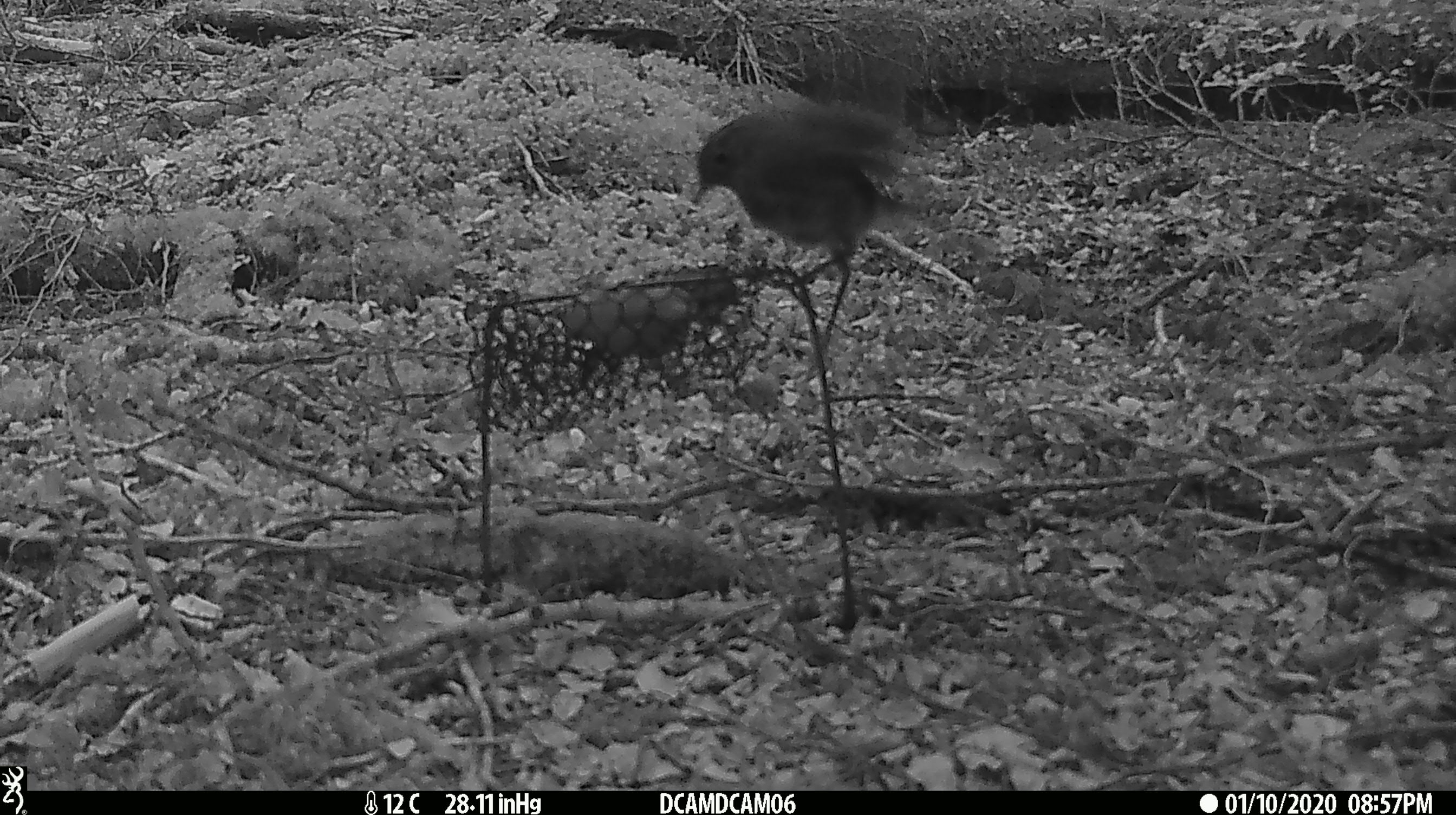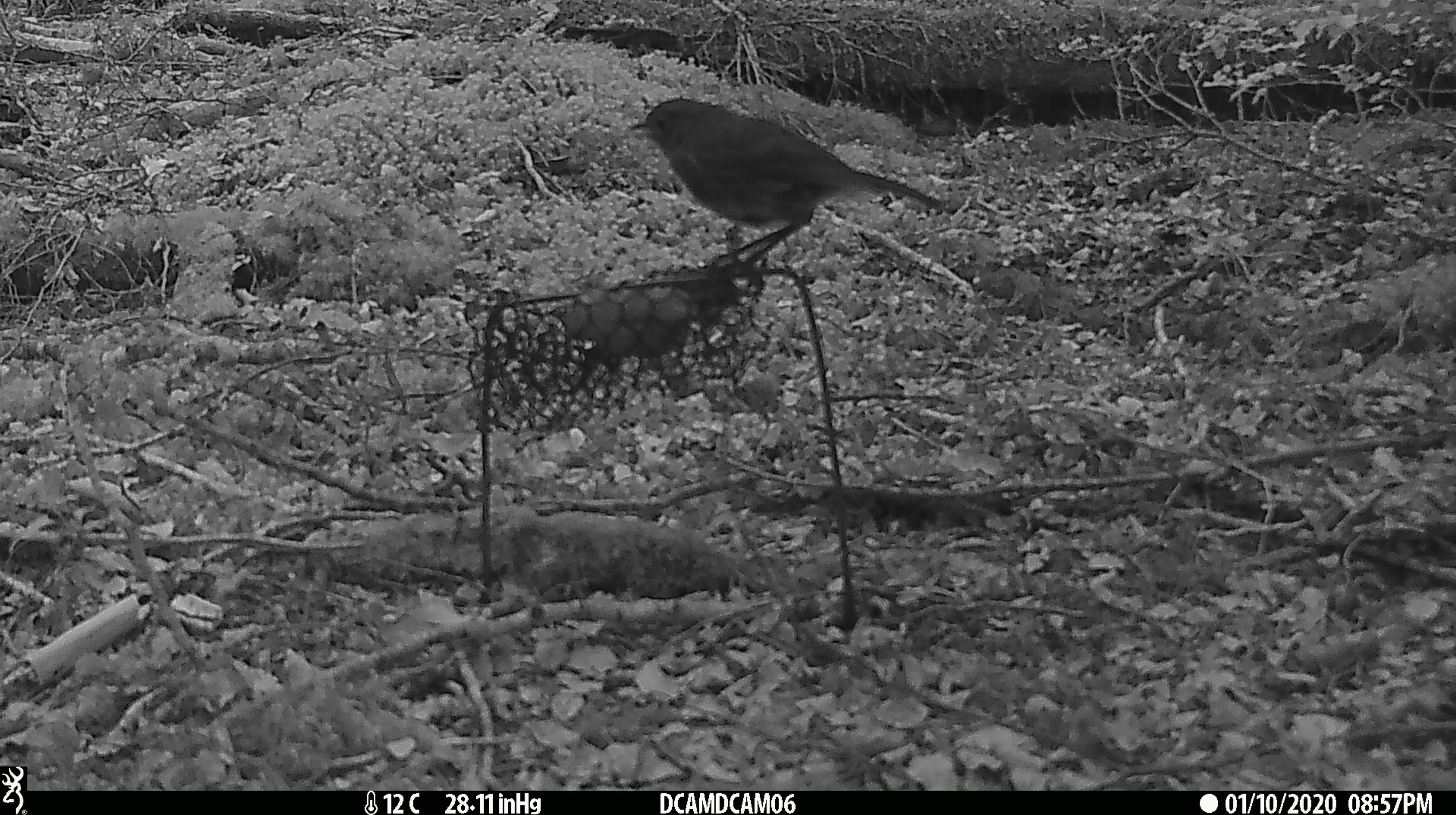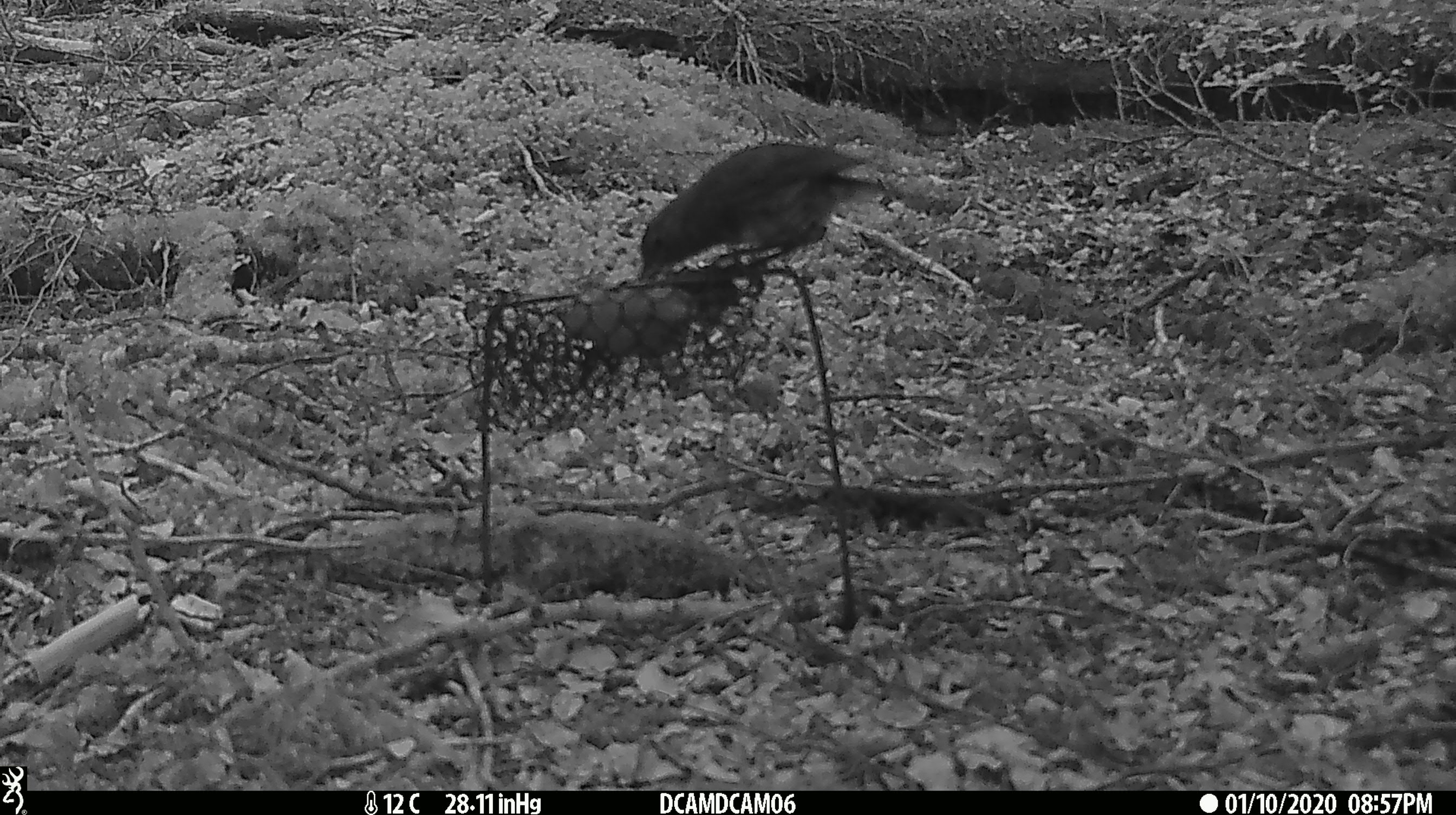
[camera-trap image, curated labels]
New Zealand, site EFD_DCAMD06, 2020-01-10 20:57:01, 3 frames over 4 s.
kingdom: Animalia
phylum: Chordata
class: Aves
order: Passeriformes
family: Petroicidae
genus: Petroica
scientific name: Petroica australis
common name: new zealand robin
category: robin